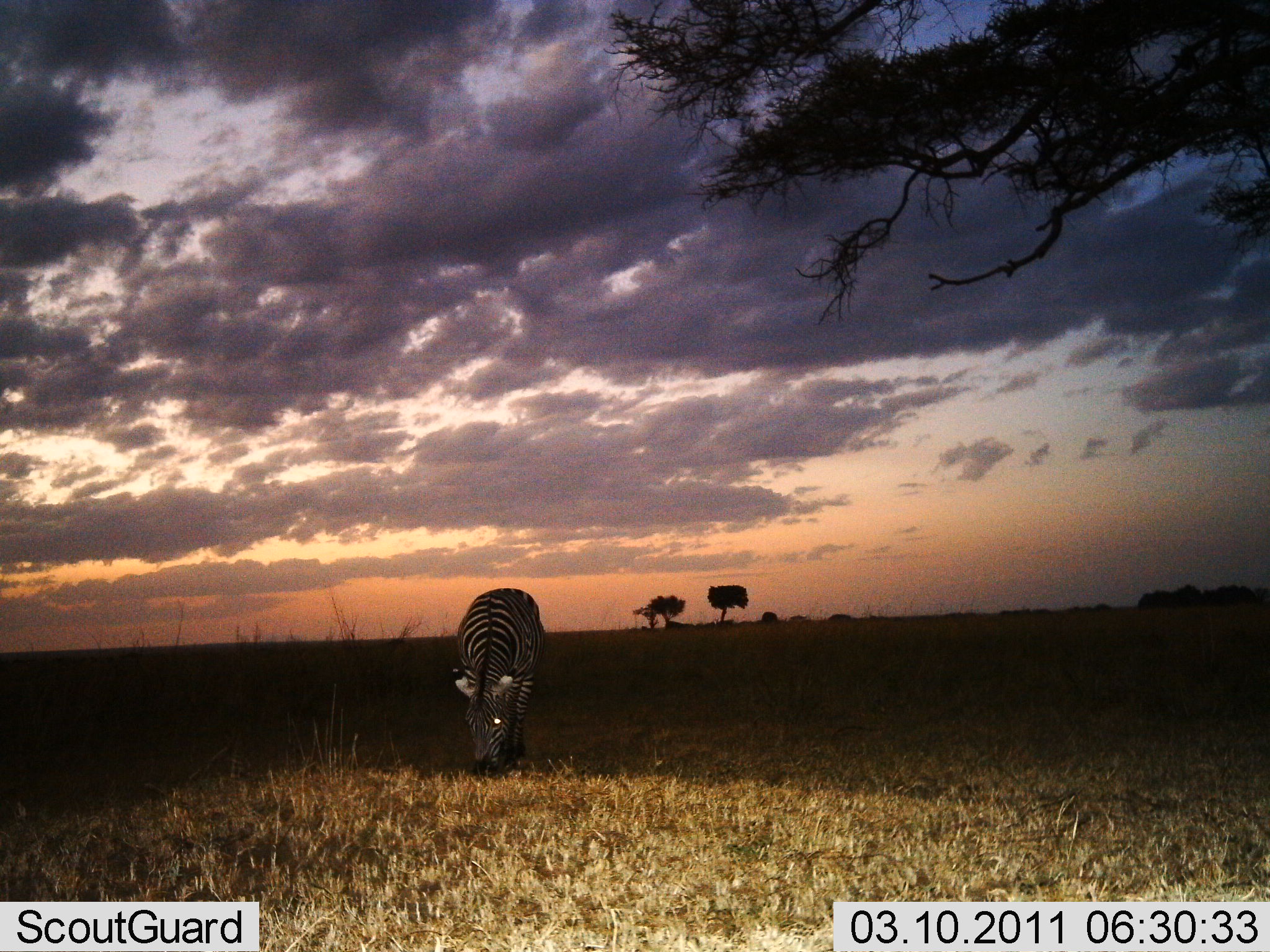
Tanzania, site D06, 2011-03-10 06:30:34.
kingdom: Animalia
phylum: Chordata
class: Mammalia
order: Perissodactyla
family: Equidae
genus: Equus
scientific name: Equus quagga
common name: plains zebra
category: zebra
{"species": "zebra (plains zebra) (Equus quagga)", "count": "1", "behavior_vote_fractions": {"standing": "25%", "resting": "0%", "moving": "0%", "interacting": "0%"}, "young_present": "0%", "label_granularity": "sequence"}